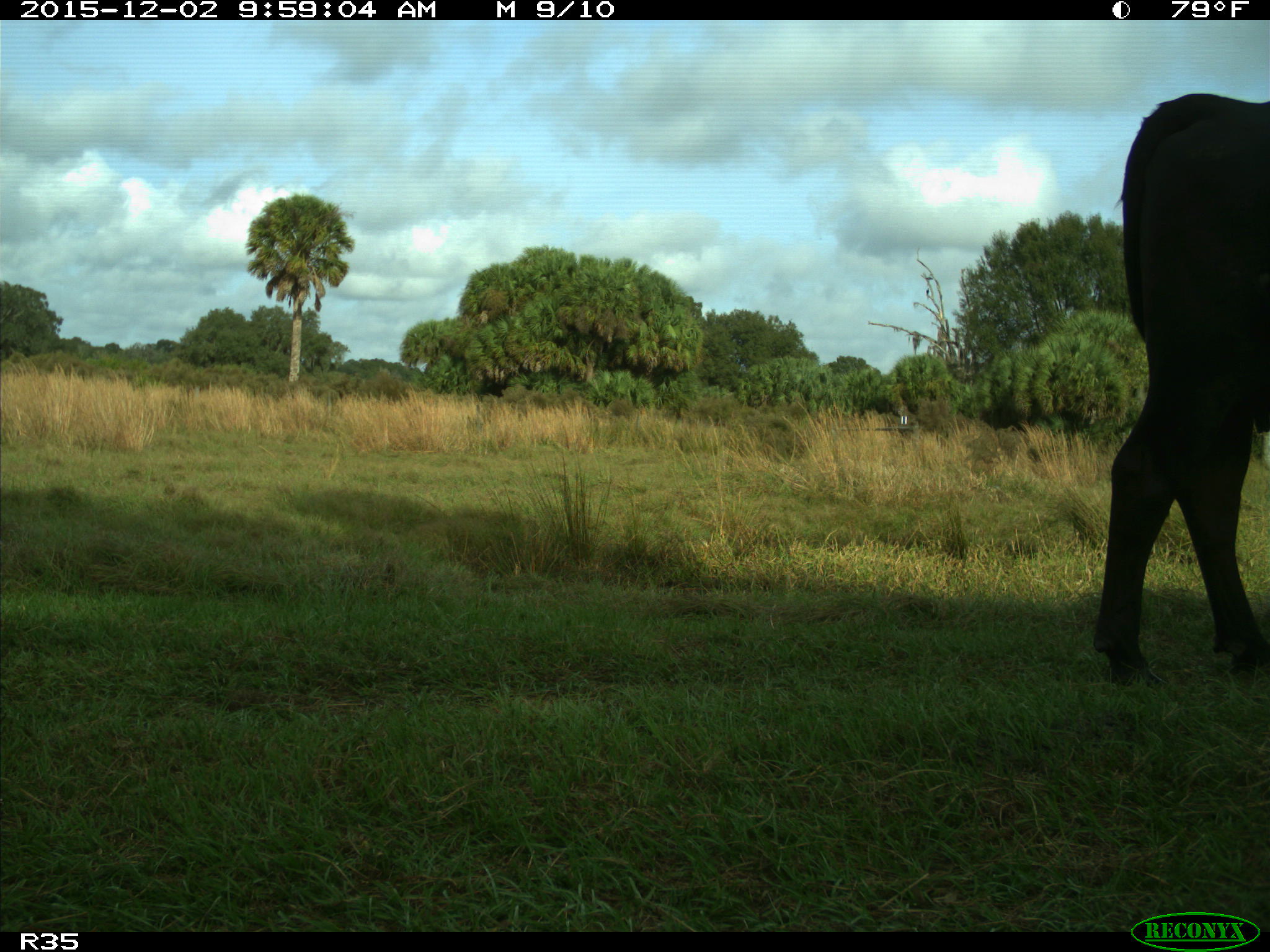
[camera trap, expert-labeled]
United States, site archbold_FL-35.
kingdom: Animalia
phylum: Chordata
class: Mammalia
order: Artiodactyla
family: Bovidae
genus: Bos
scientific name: Bos taurus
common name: domestic cow